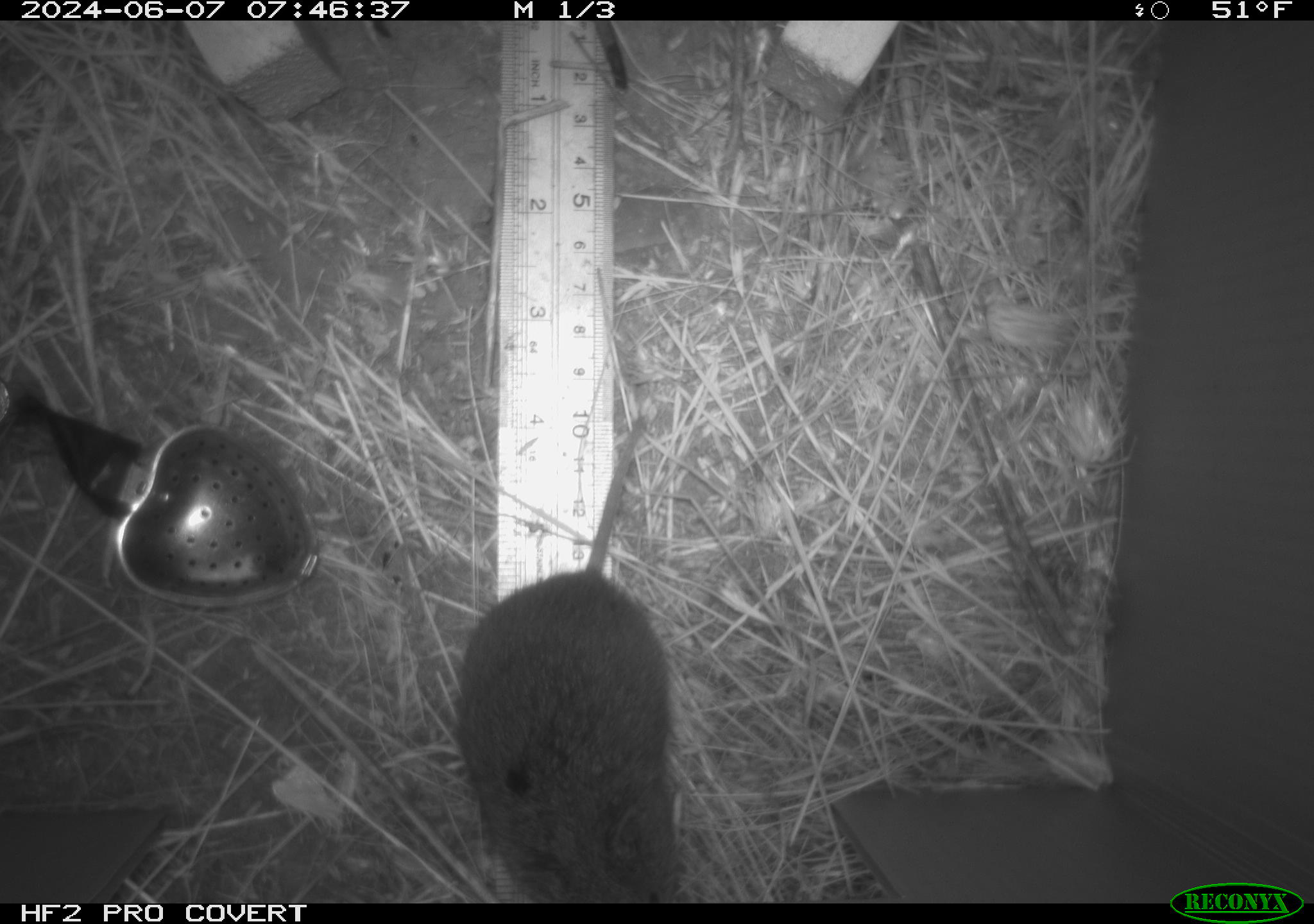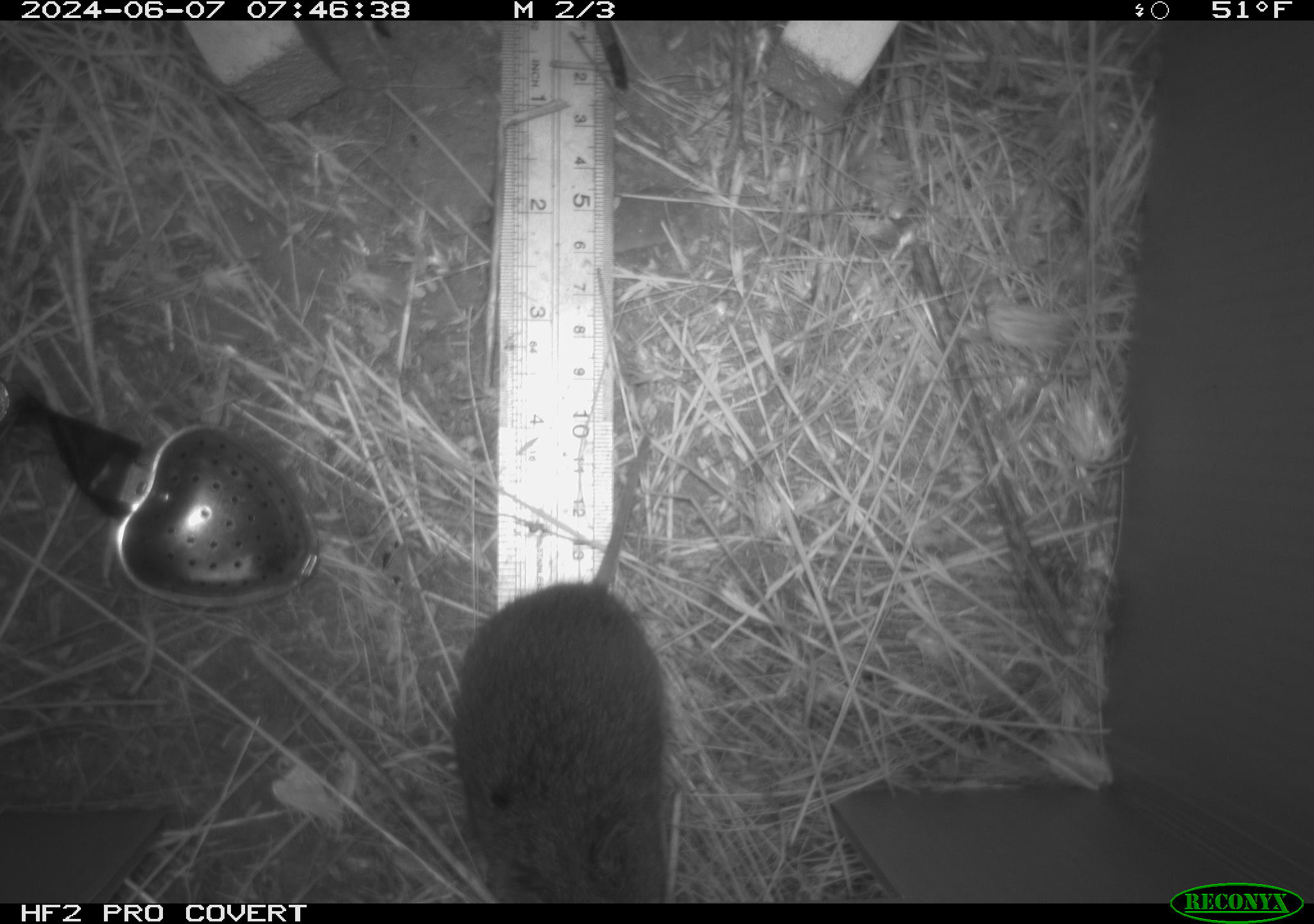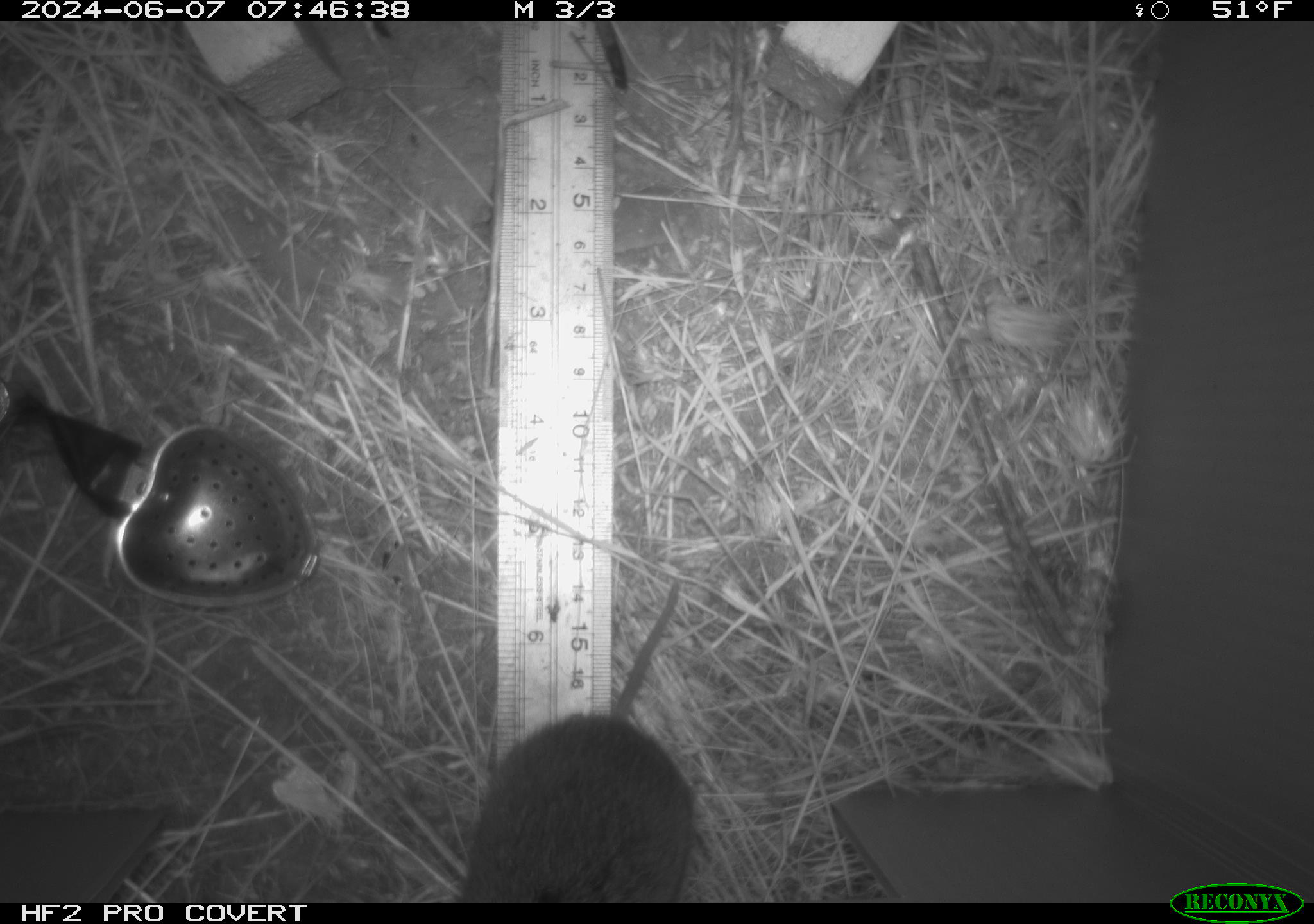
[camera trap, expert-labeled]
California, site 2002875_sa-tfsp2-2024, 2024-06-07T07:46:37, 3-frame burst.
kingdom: Animalia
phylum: Chordata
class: Mammalia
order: Rodentia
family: Cricetidae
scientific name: Arvicolinae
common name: voles, lemmings, and muskrats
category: arvicolinae subfamily